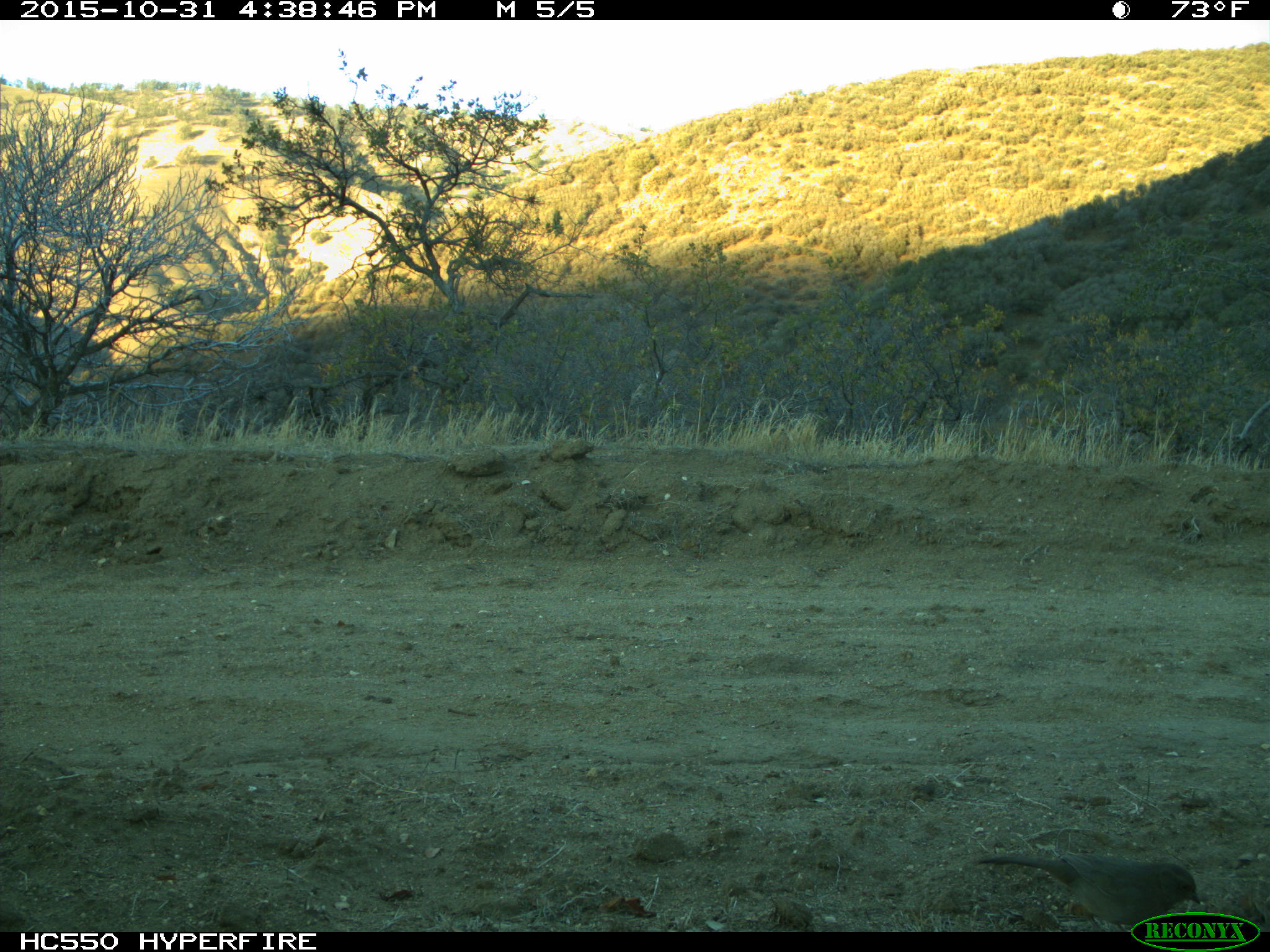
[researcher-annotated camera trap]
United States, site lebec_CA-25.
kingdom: Animalia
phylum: Chordata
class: Aves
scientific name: Aves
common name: birds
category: unidentified bird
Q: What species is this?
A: Unidentified bird (birds) (Aves).